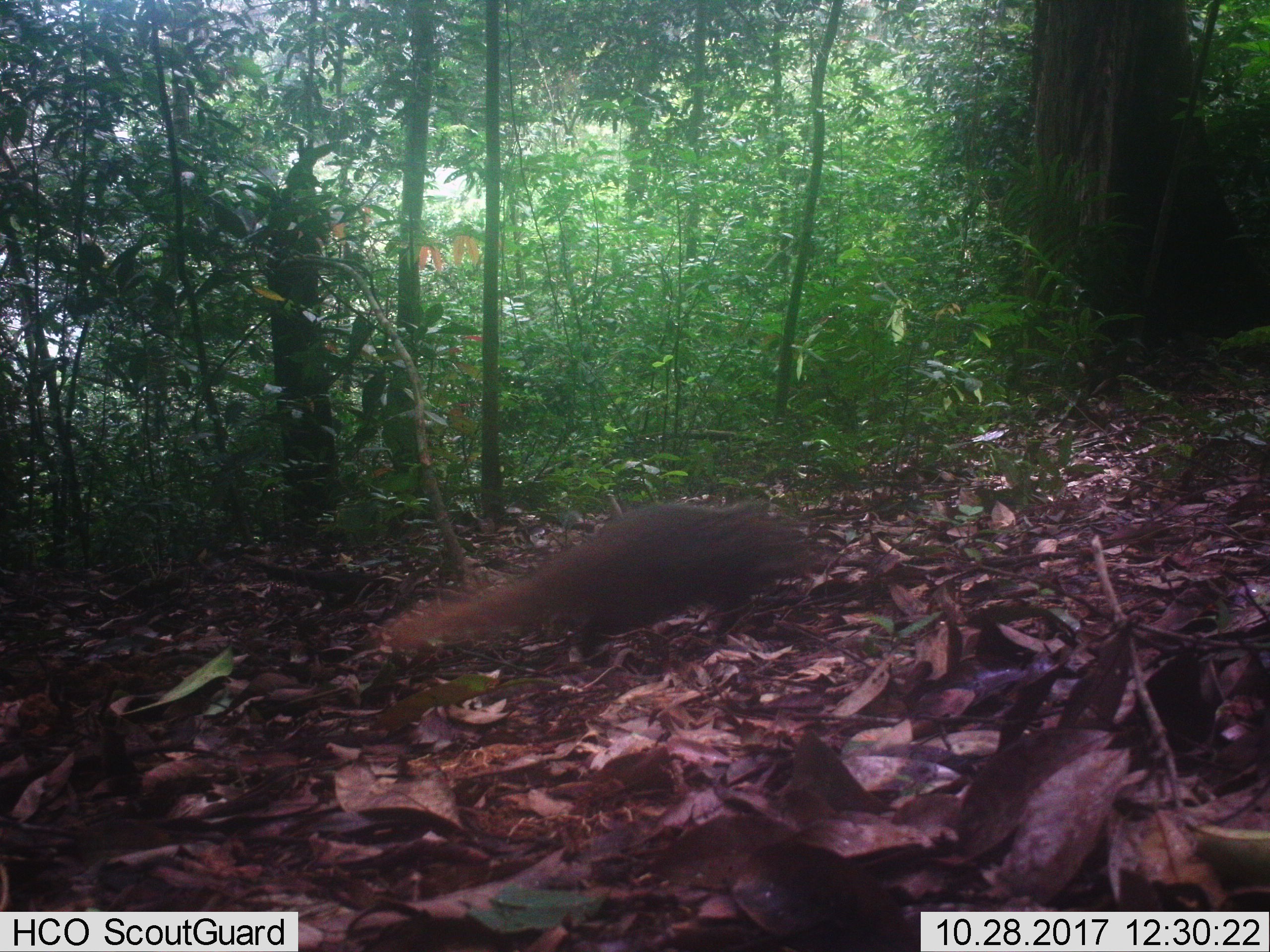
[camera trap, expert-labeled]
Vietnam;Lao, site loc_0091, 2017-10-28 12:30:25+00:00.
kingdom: Animalia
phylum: Chordata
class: Mammalia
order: Carnivora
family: Herpestidae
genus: Urva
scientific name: Urva urva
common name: crab-eating mongoose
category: crab eating mongoose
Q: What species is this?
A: Crab eating mongoose (crab-eating mongoose) (Urva urva).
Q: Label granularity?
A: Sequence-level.